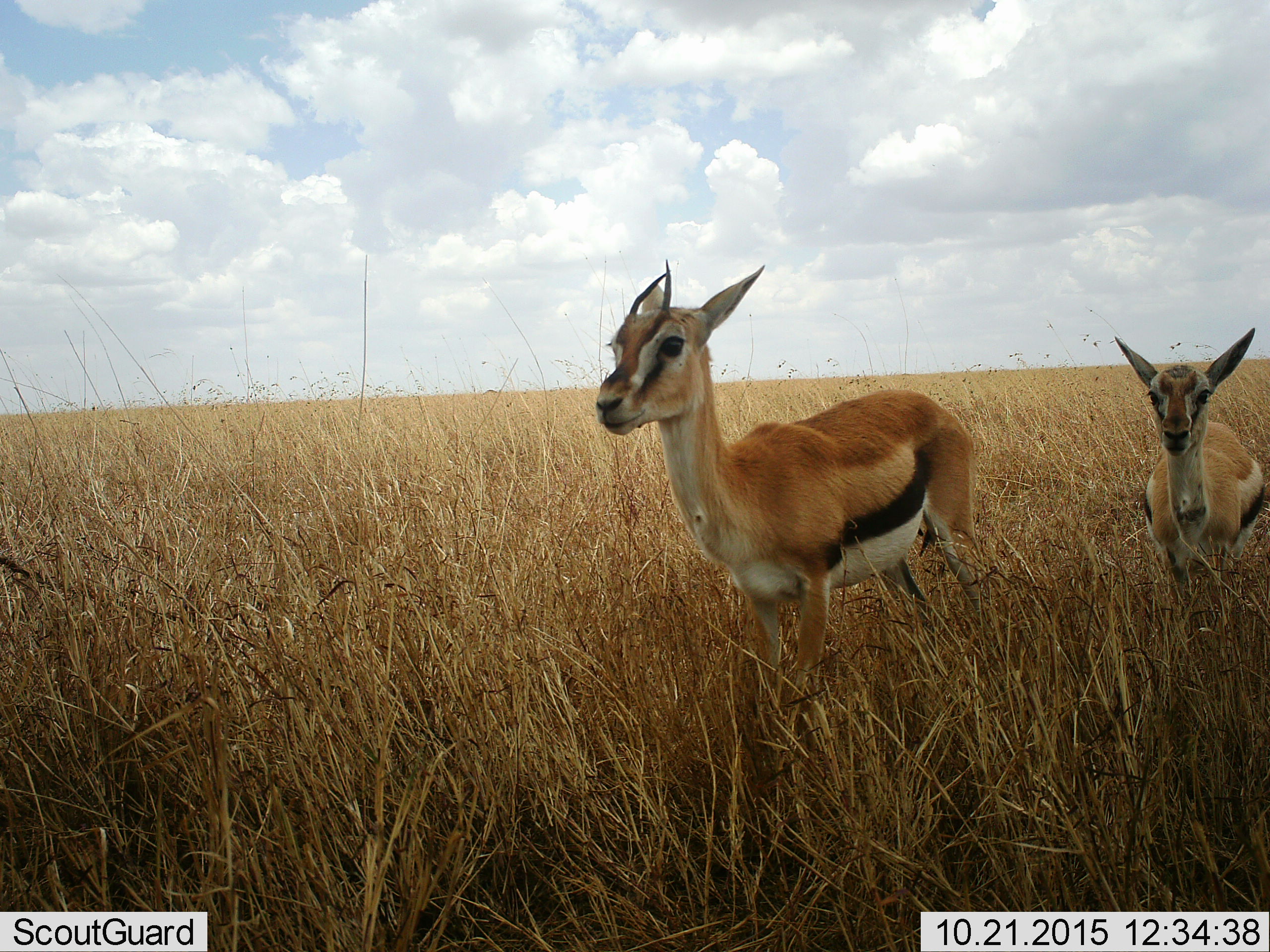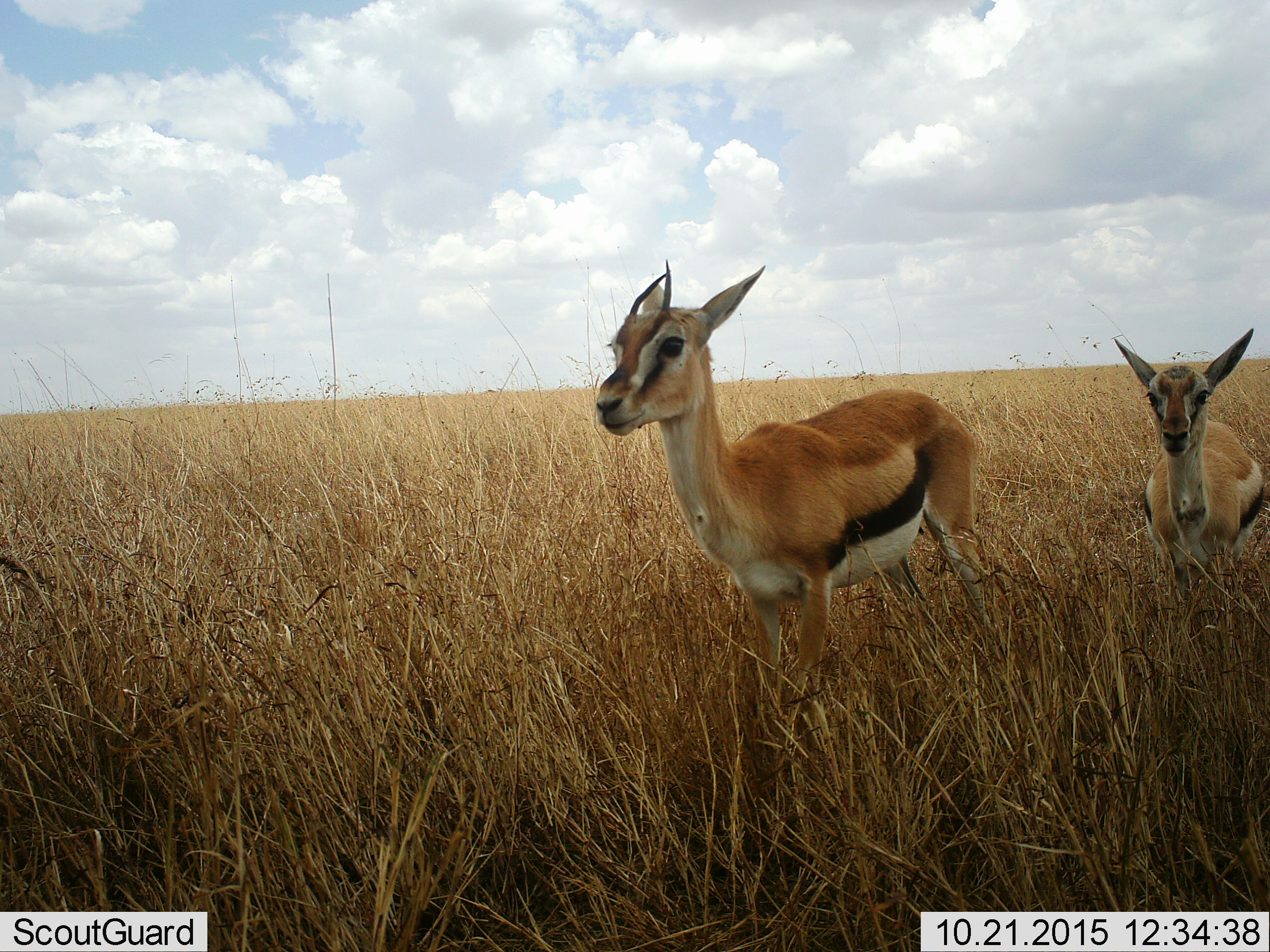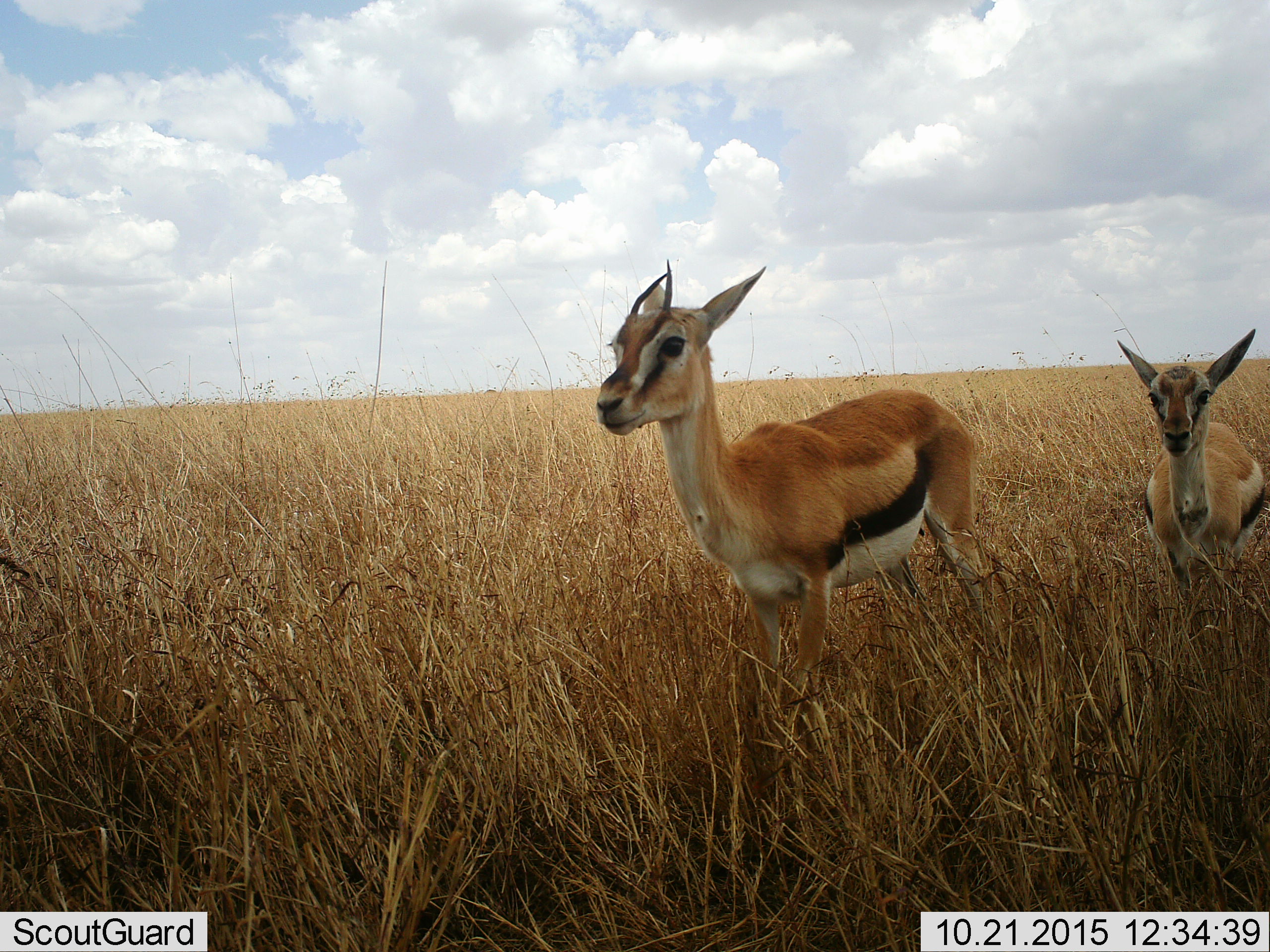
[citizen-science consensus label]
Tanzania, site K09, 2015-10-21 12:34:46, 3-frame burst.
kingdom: Animalia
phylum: Chordata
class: Mammalia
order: Artiodactyla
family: Bovidae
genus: Eudorcas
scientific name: Eudorcas thomsonii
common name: thomson's gazelle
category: gazellethomsons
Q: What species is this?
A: Gazellethomsons (thomson's gazelle) (Eudorcas thomsonii).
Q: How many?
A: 2.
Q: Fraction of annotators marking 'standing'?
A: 89%.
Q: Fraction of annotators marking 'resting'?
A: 0%.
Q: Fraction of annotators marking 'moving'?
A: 22%.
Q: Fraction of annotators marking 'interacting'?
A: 0%.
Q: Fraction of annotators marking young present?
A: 44%.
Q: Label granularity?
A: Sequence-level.